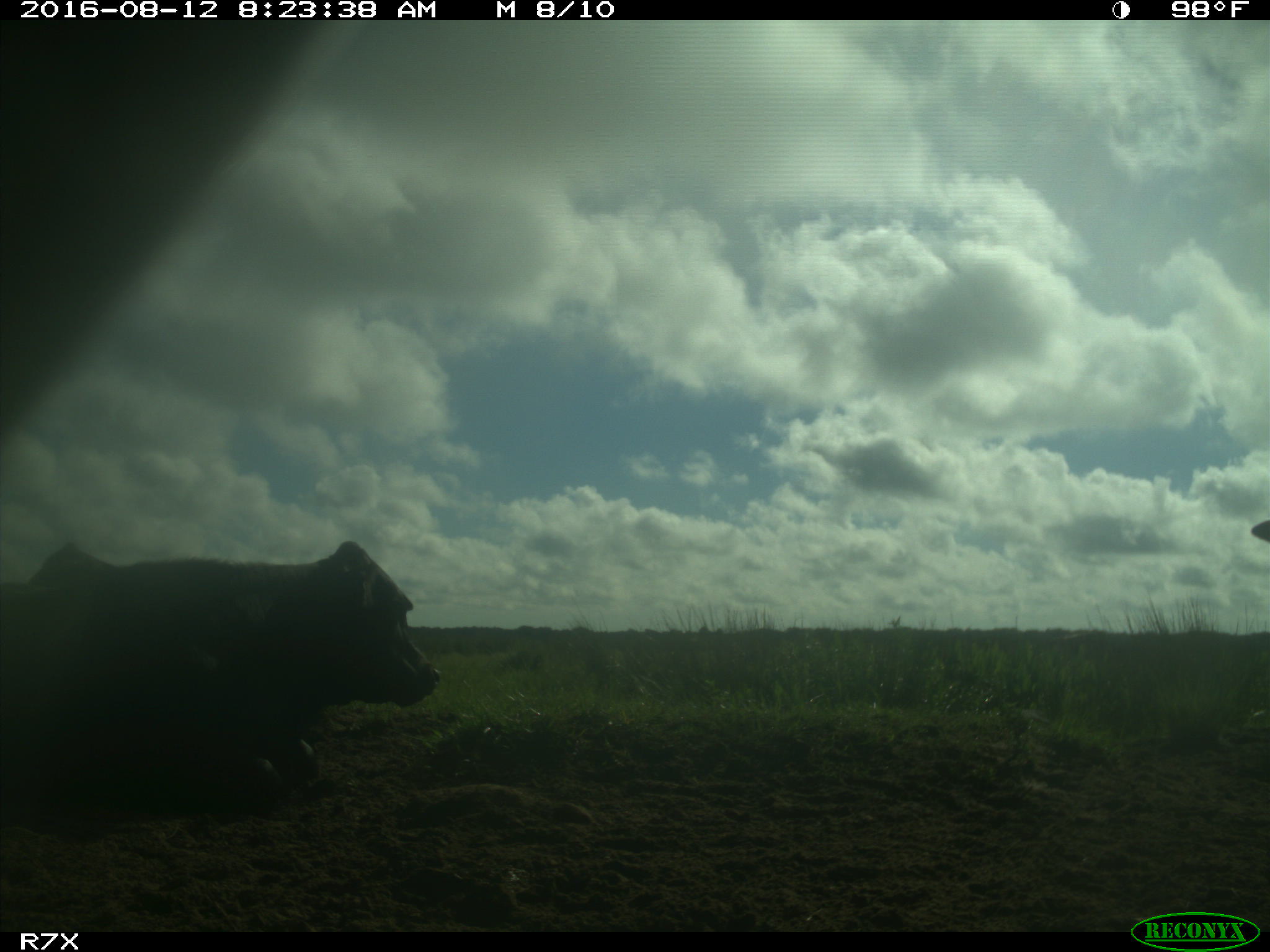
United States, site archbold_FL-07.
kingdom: Animalia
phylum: Chordata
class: Mammalia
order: Artiodactyla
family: Bovidae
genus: Bos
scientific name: Bos taurus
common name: domestic cow